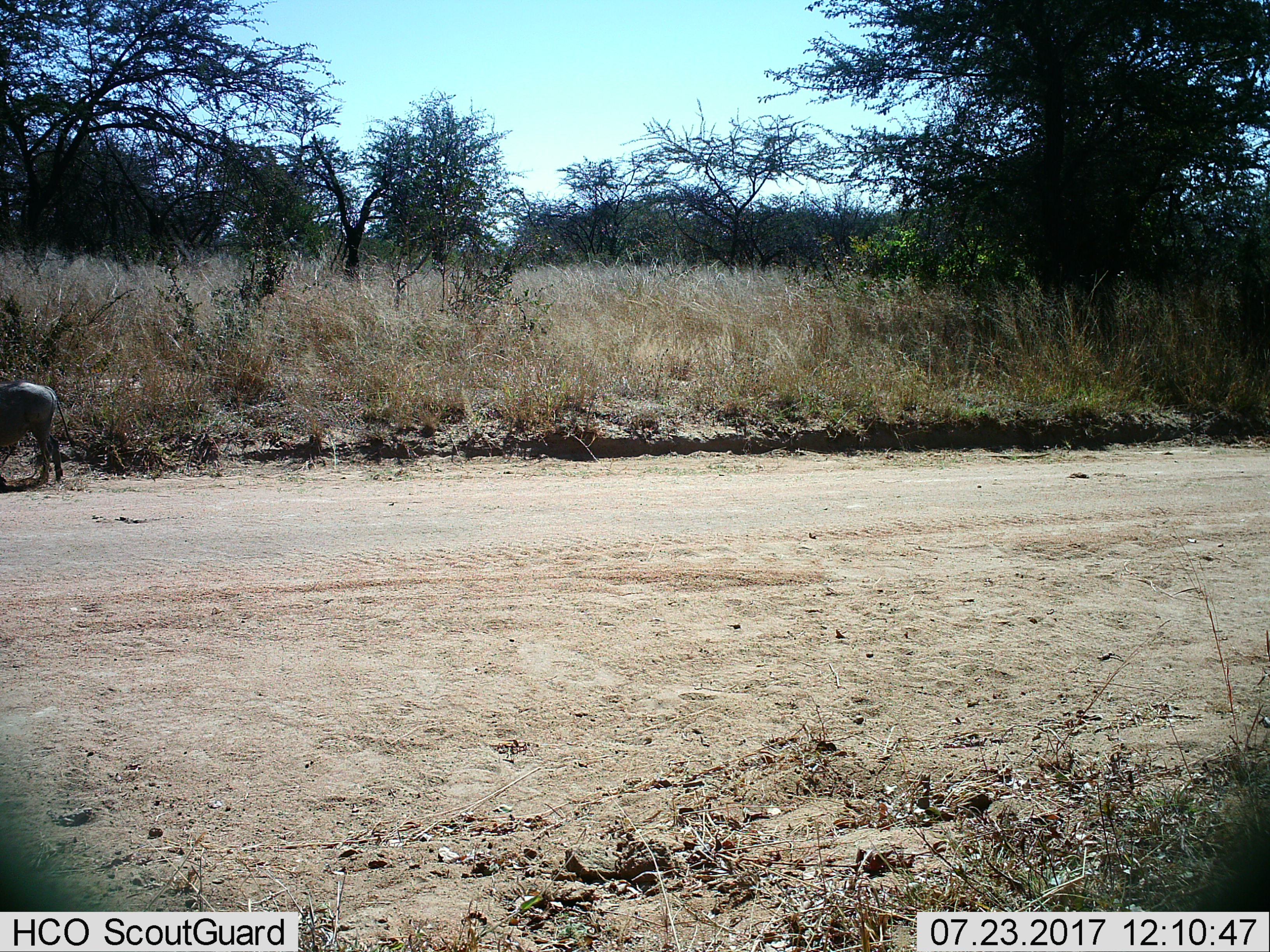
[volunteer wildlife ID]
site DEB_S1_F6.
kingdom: Animalia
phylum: Chordata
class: Mammalia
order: Artiodactyla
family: Suidae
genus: Phacochoerus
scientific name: Phacochoerus africanus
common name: warthog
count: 1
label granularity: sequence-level